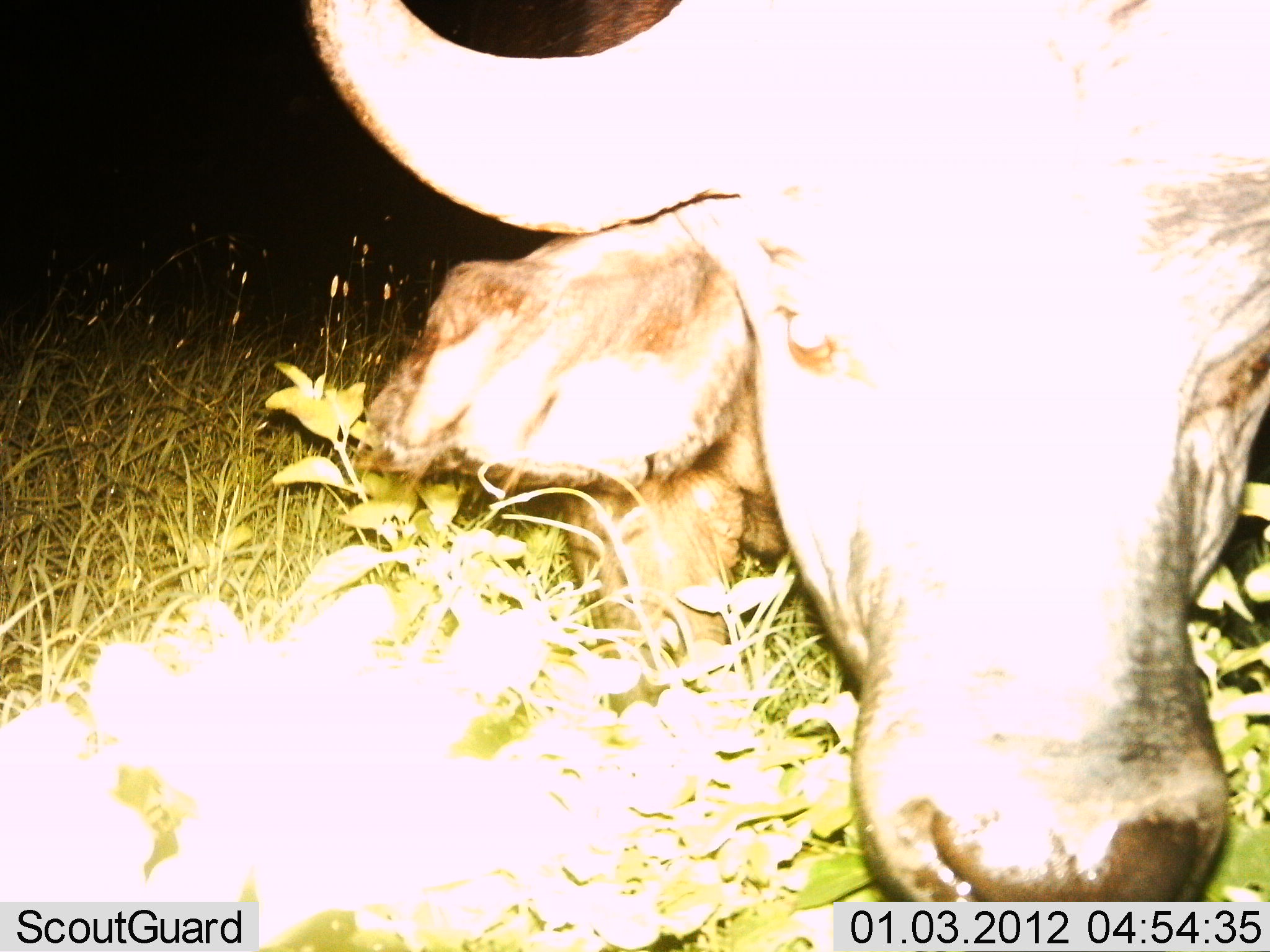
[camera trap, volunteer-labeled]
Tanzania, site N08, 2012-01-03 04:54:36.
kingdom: Animalia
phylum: Chordata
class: Mammalia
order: Artiodactyla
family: Bovidae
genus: Syncerus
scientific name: Syncerus caffer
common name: cape buffalo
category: buffalo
Buffalo (cape buffalo) (Syncerus caffer), count 1. Behavior (volunteer vote fractions): standing 71%, resting 14%, moving 0%, interacting 14%. Young present (vote fraction): 0%. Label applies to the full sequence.